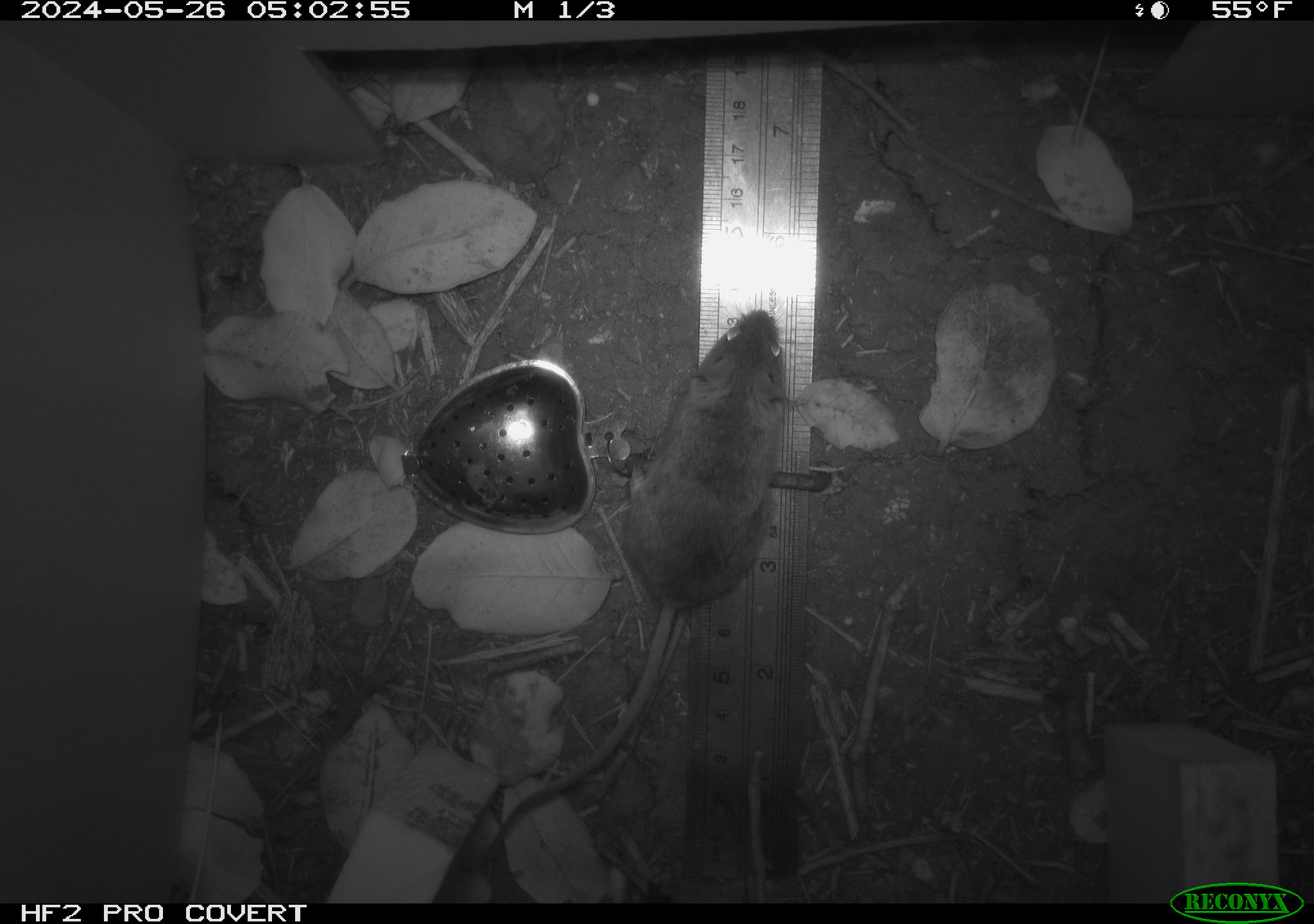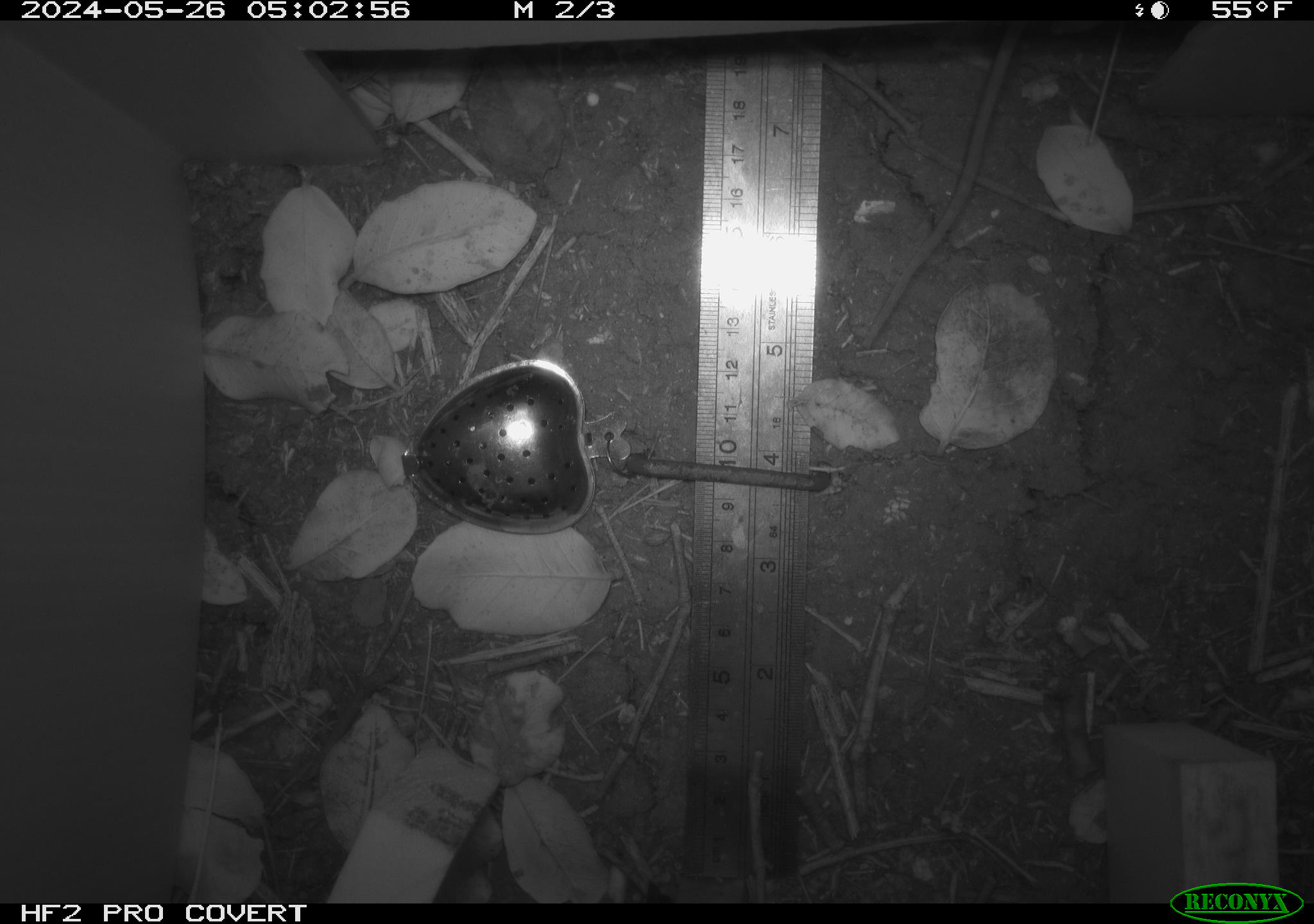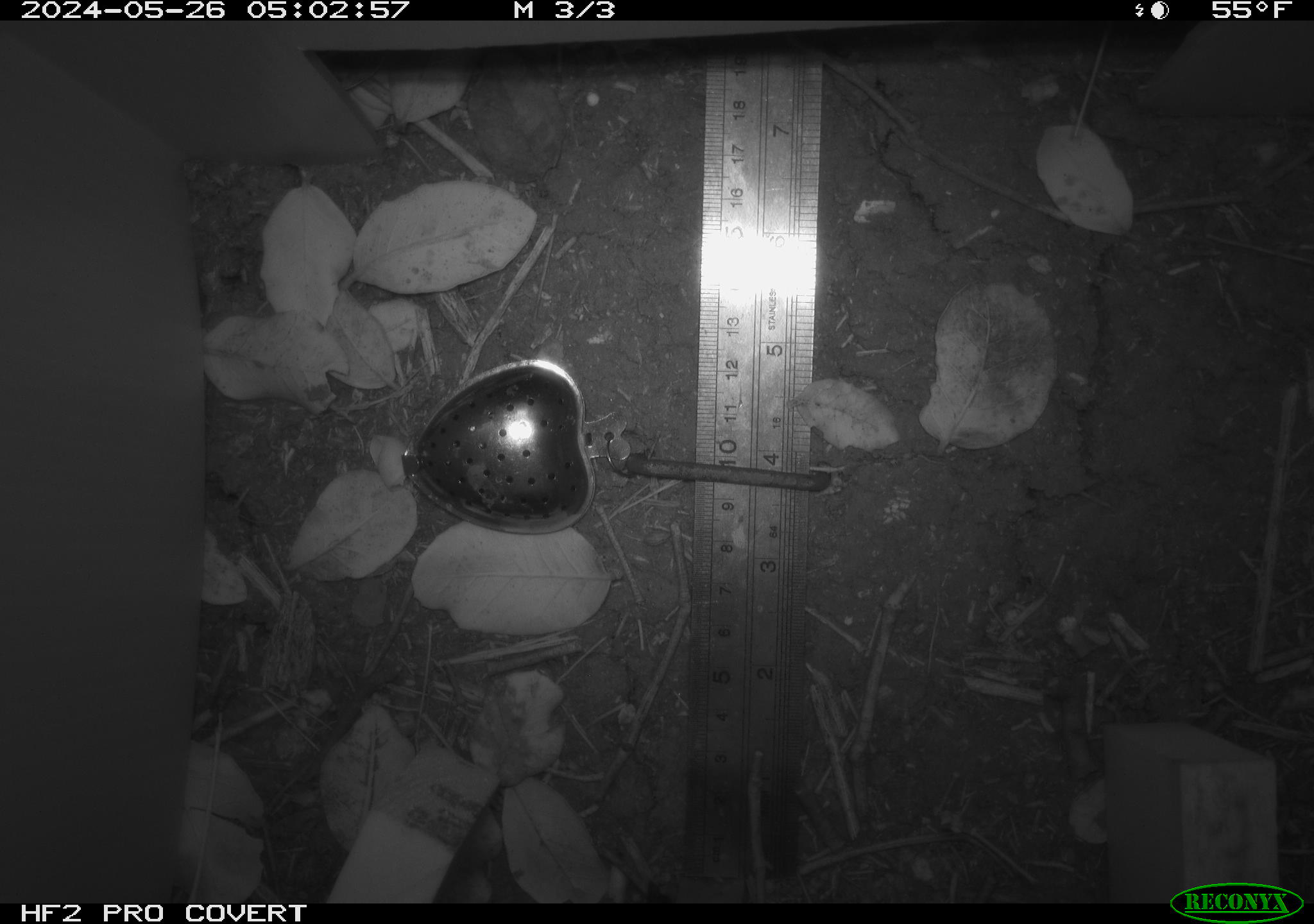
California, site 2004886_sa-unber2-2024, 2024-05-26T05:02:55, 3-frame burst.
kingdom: Animalia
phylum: Chordata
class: Mammalia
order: Rodentia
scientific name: Rodentia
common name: mouse species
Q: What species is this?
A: Mouse species (Rodentia).